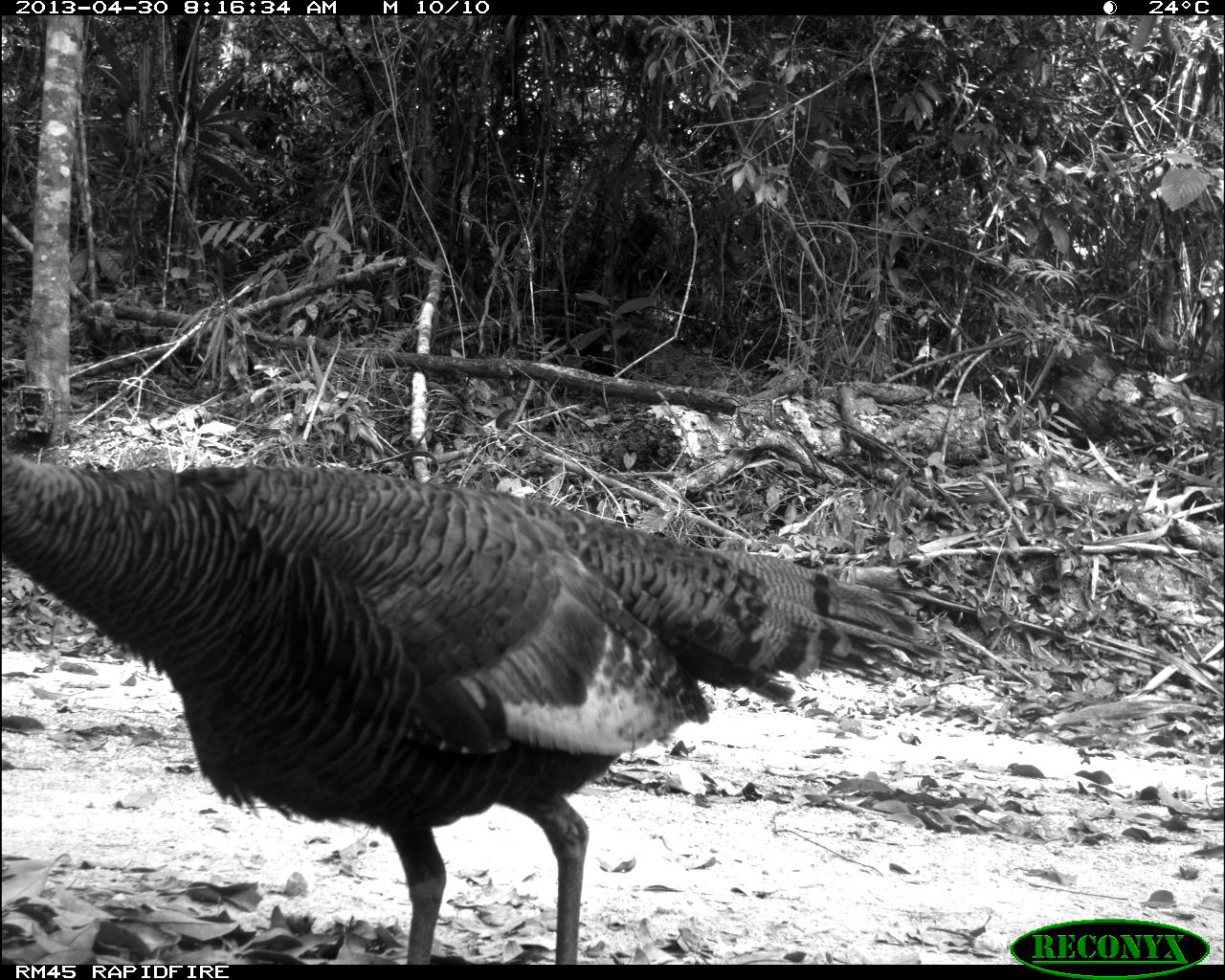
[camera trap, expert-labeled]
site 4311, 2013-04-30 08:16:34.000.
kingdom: Animalia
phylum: Chordata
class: Aves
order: Galliformes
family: Phasianidae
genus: Meleagris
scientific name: Meleagris ocellata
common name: ocellated turkey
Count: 1.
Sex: female.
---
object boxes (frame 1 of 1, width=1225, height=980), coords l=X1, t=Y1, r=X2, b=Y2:
meleagris ocellata: l=0, t=447, r=945, b=962